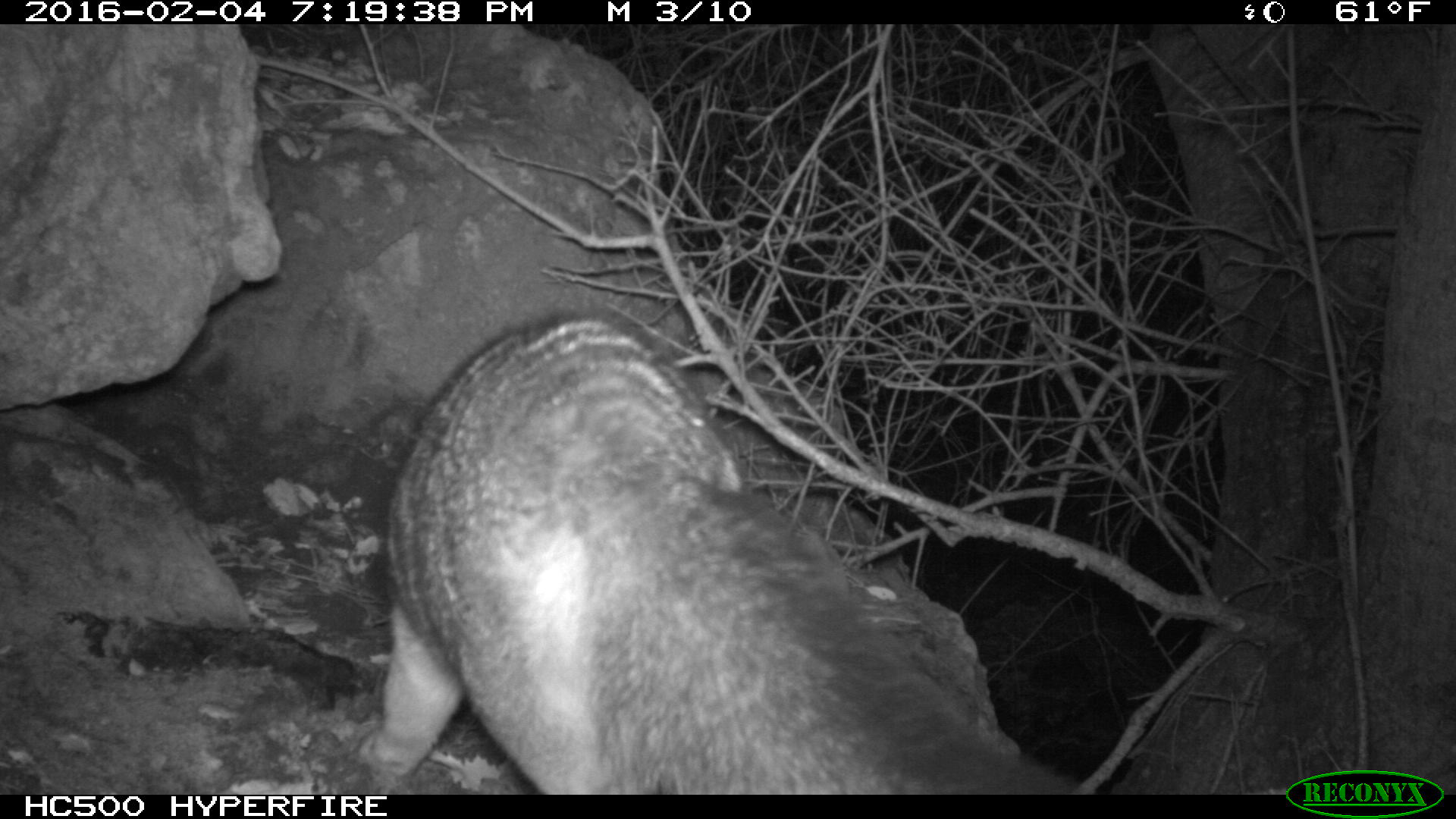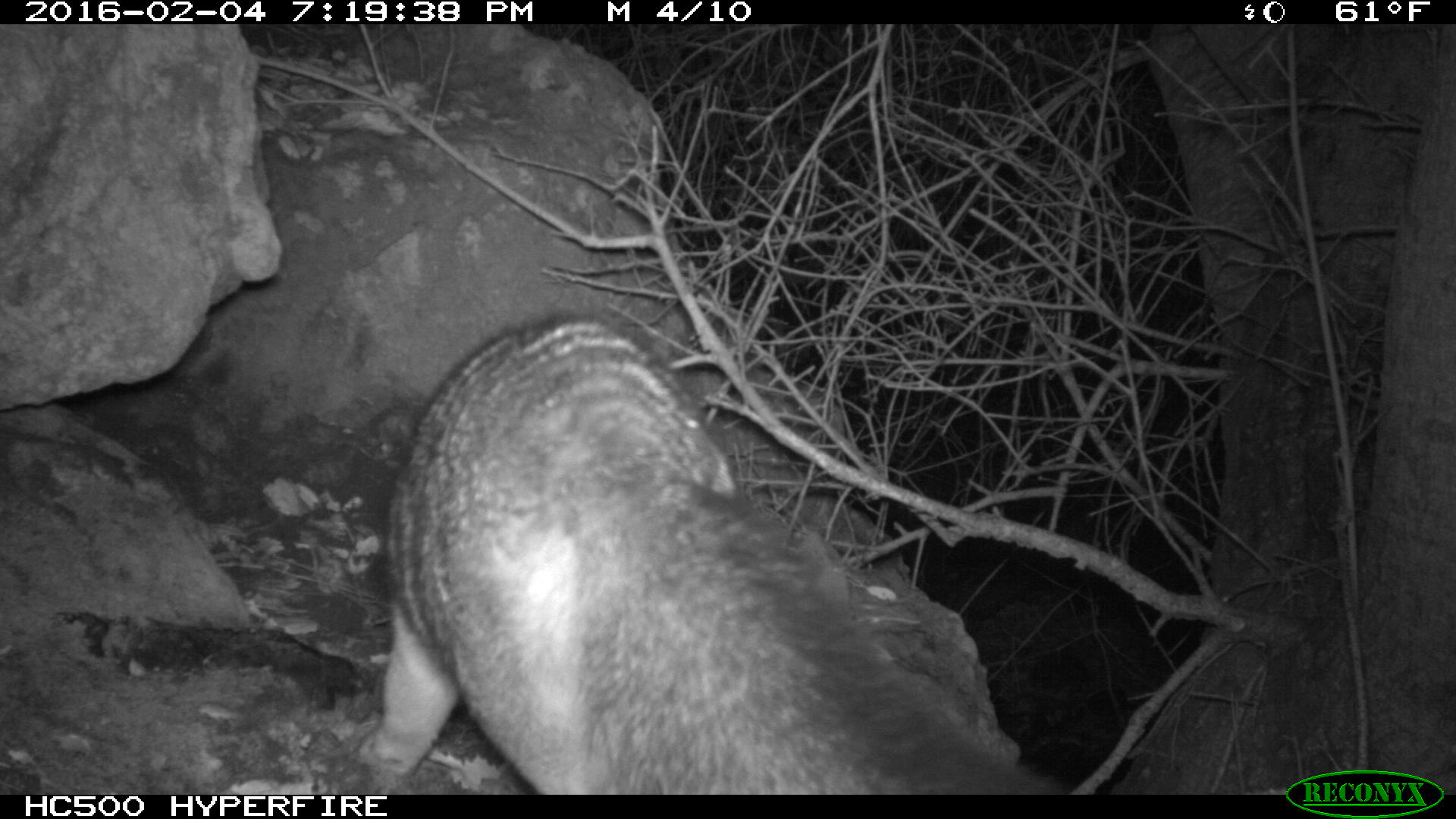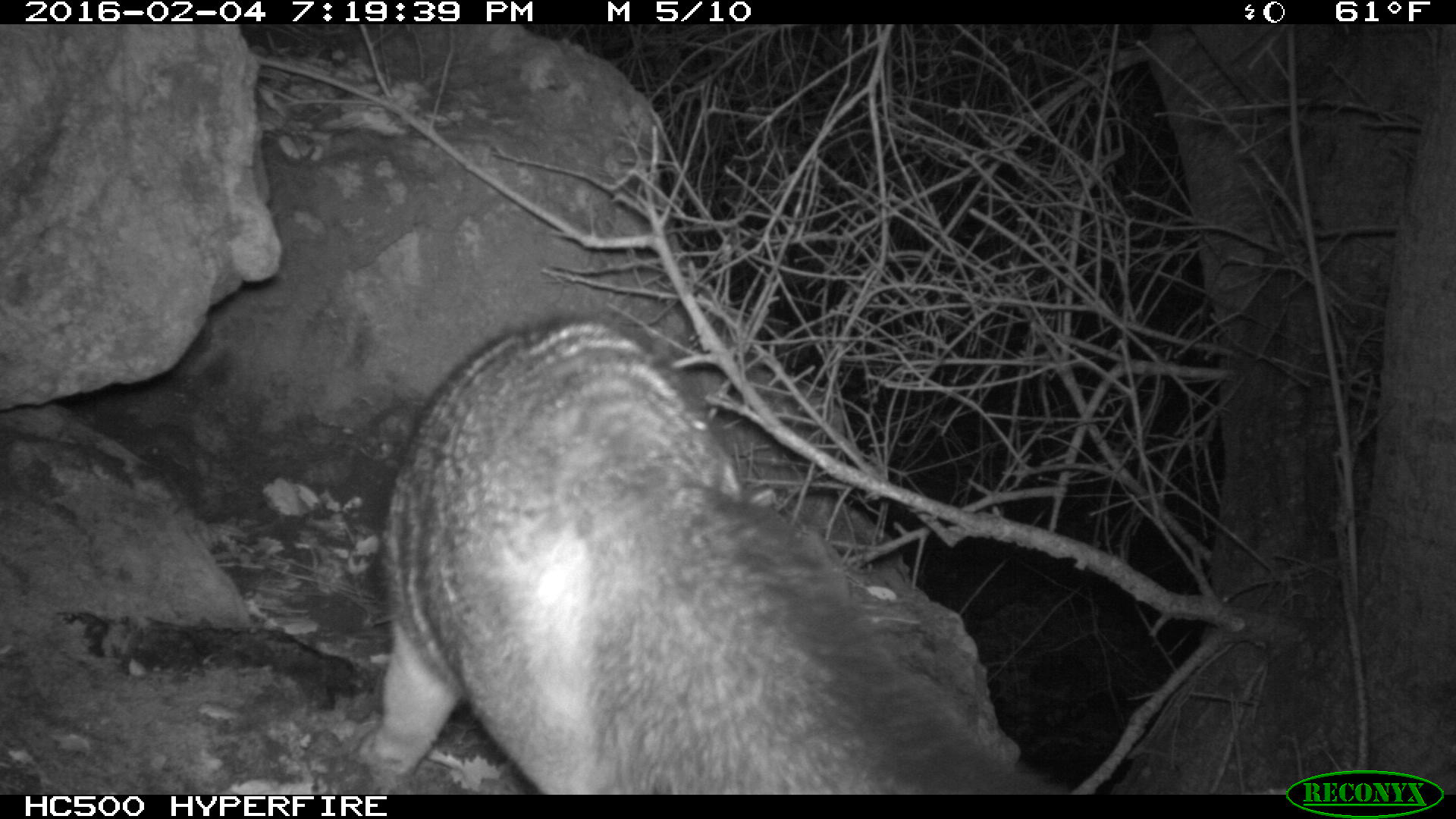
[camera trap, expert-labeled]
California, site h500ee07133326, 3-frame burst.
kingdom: Animalia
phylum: Chordata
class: Mammalia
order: Carnivora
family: Canidae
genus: Urocyon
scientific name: Urocyon littoralis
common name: island fox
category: fox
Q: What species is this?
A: Fox (island fox) (Urocyon littoralis).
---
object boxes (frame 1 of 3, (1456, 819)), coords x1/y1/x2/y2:
fox: 355/305/1084/795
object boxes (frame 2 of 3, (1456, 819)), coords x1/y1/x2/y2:
fox: 359/312/1064/794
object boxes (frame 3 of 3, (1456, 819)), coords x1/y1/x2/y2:
fox: 344/321/1068/795